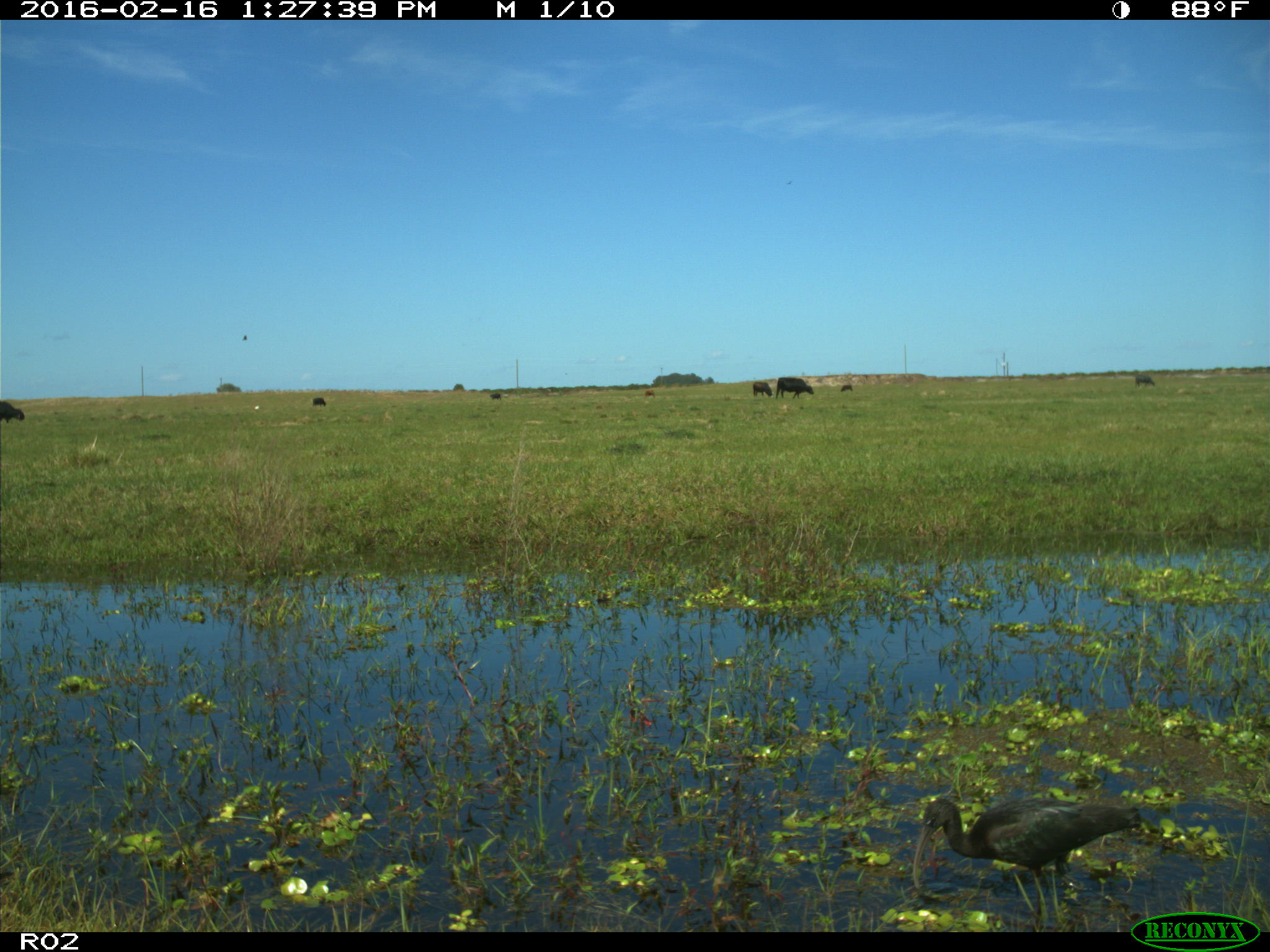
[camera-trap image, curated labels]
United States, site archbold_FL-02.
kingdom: Animalia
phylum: Chordata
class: Aves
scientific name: Aves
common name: birds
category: unidentified bird